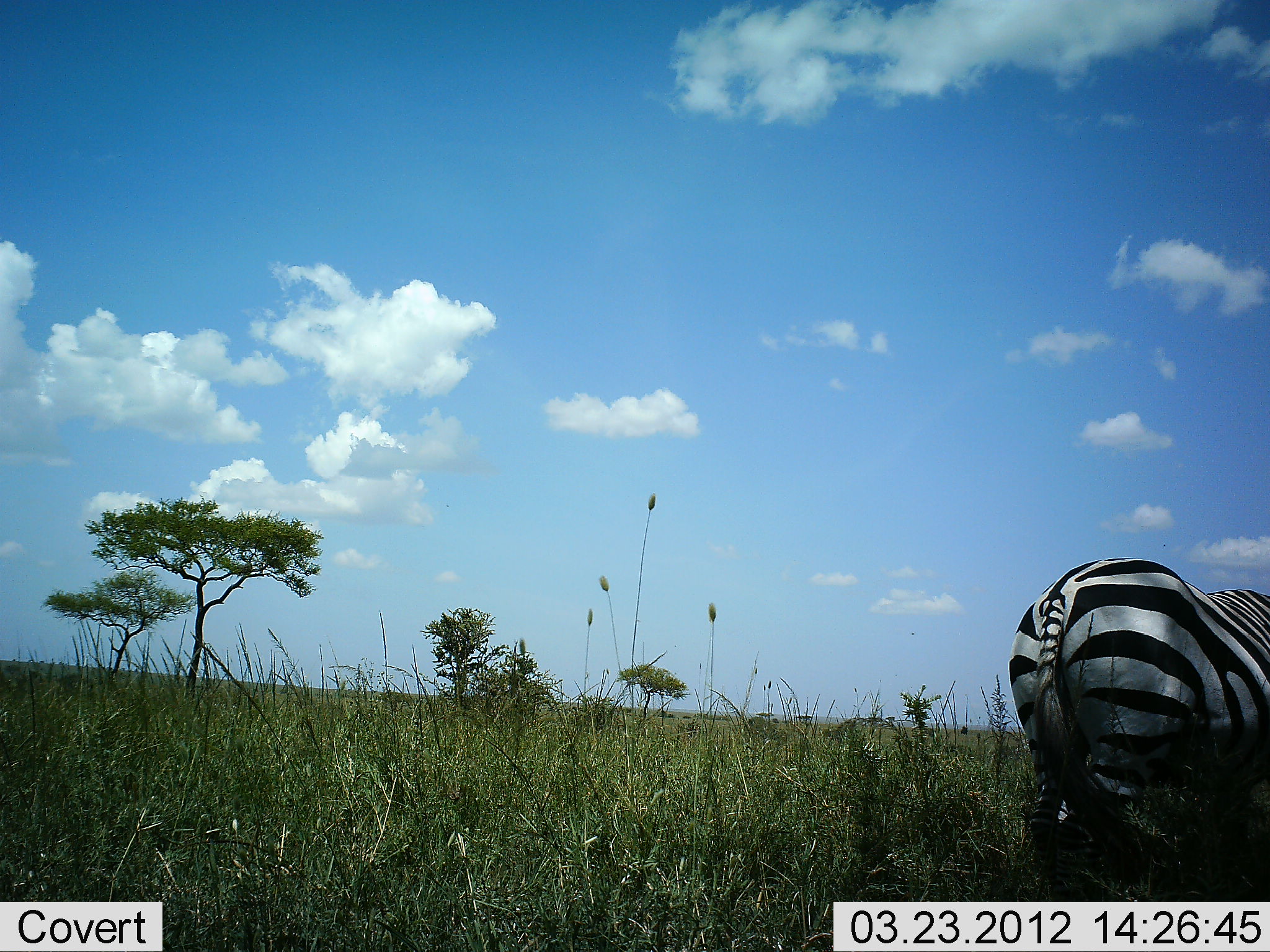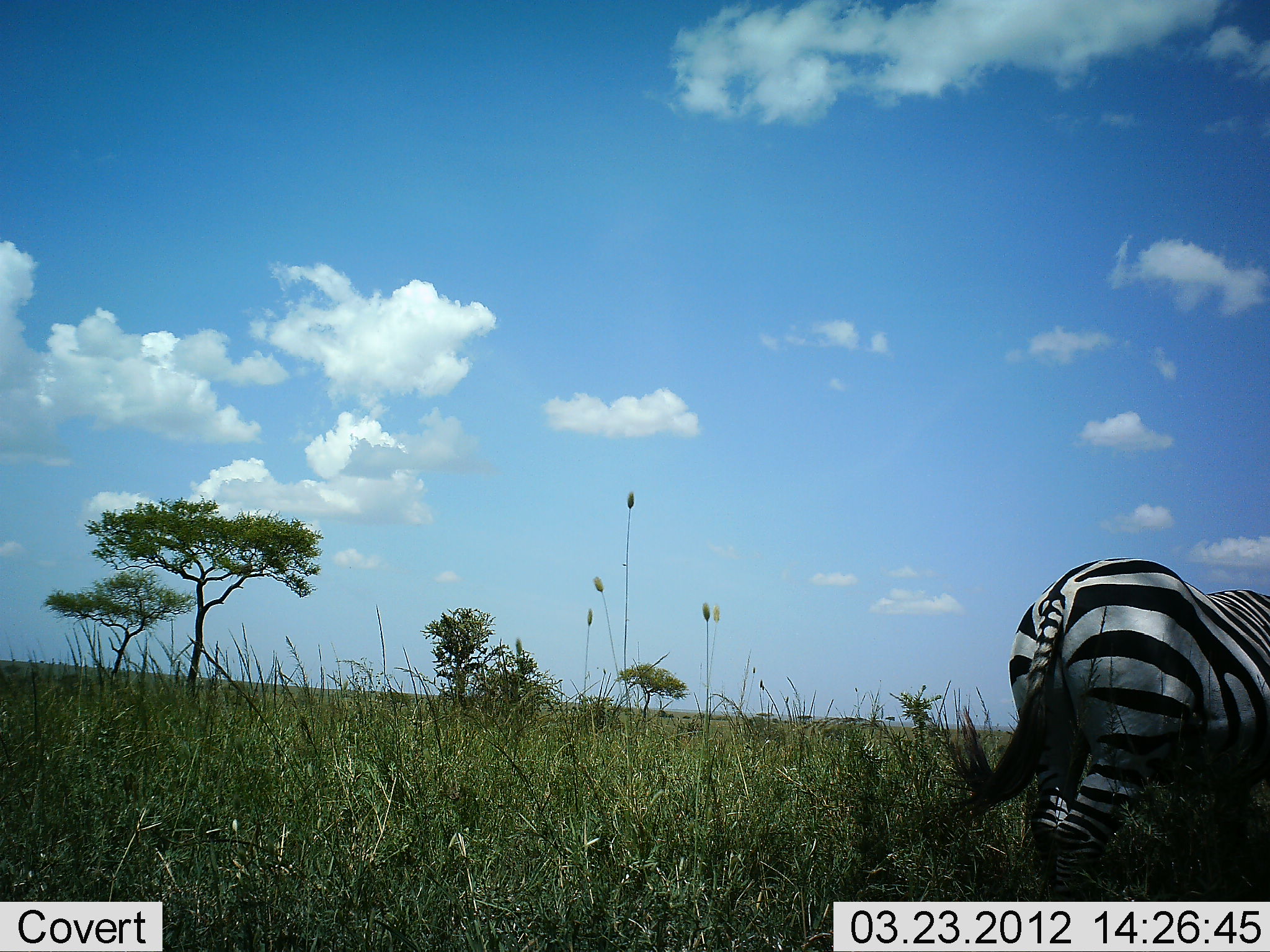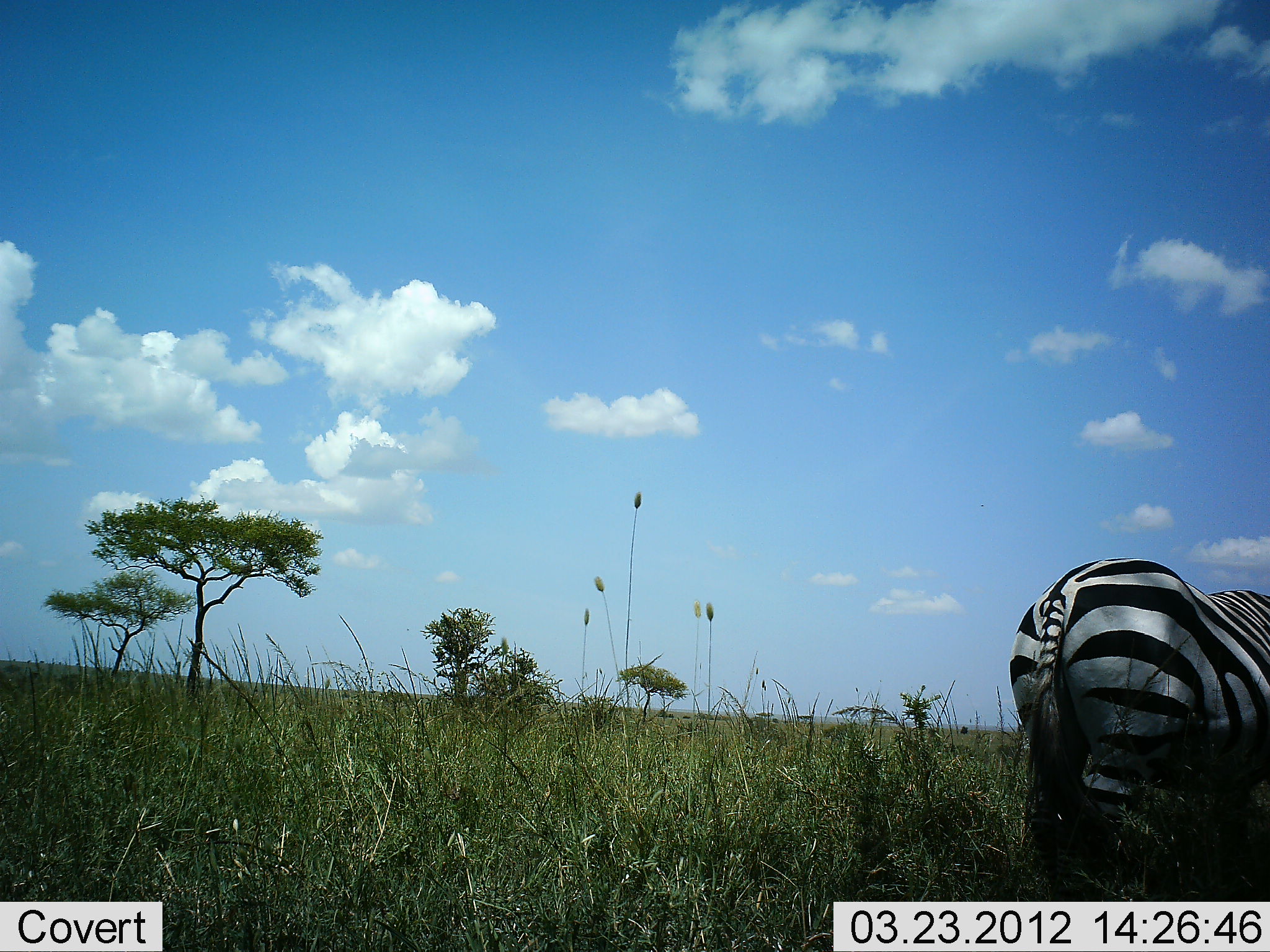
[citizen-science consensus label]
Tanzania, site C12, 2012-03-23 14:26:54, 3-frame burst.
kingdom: Animalia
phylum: Chordata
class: Mammalia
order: Perissodactyla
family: Equidae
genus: Equus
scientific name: Equus quagga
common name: plains zebra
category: zebra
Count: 1.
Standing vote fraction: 95%.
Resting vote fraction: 0%.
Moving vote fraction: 5%.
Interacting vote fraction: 0%.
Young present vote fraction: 0%.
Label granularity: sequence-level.